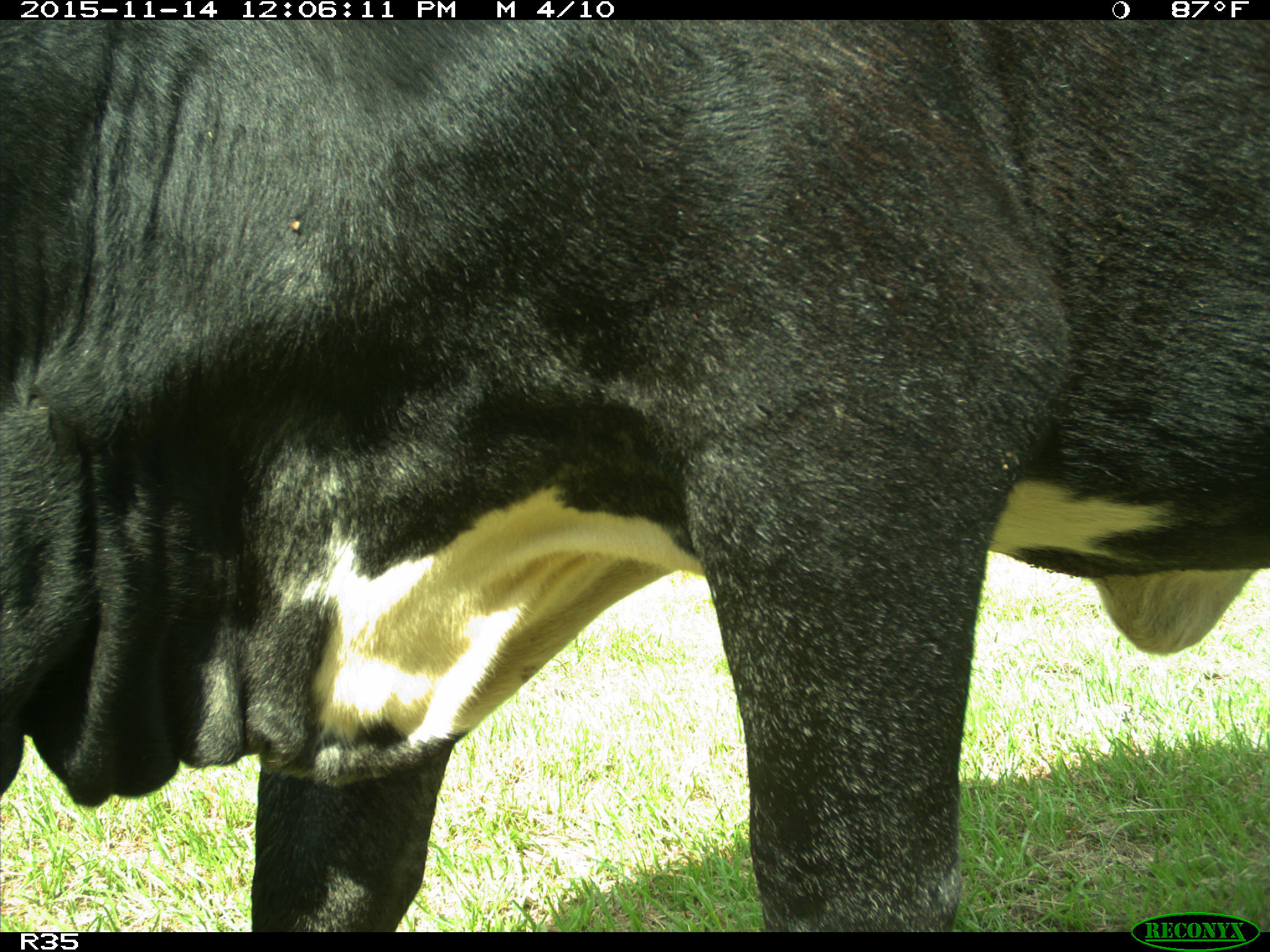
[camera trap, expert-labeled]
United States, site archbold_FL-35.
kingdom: Animalia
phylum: Chordata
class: Mammalia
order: Artiodactyla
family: Bovidae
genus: Bos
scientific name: Bos taurus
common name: domestic cow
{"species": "Bos taurus (domestic cow)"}